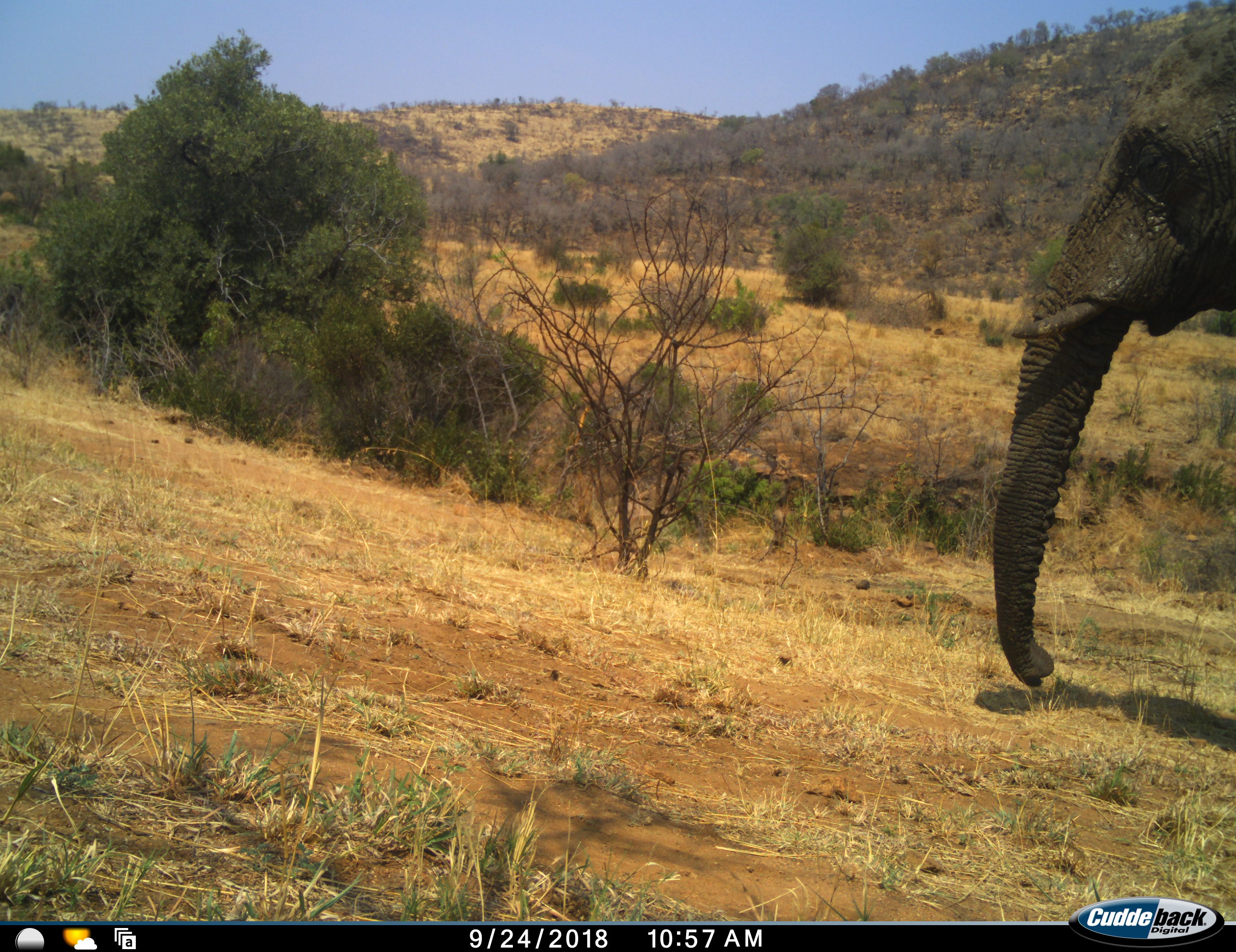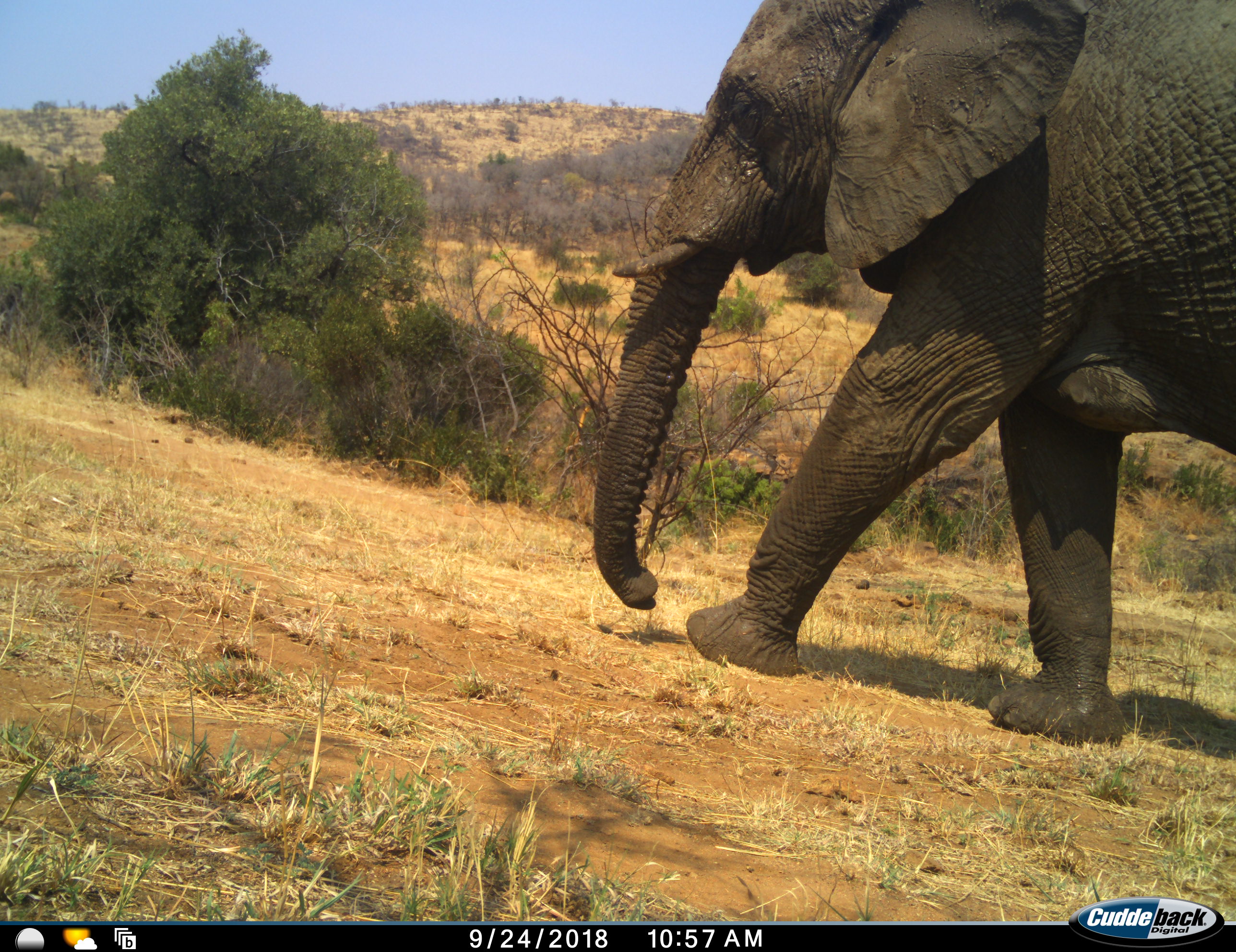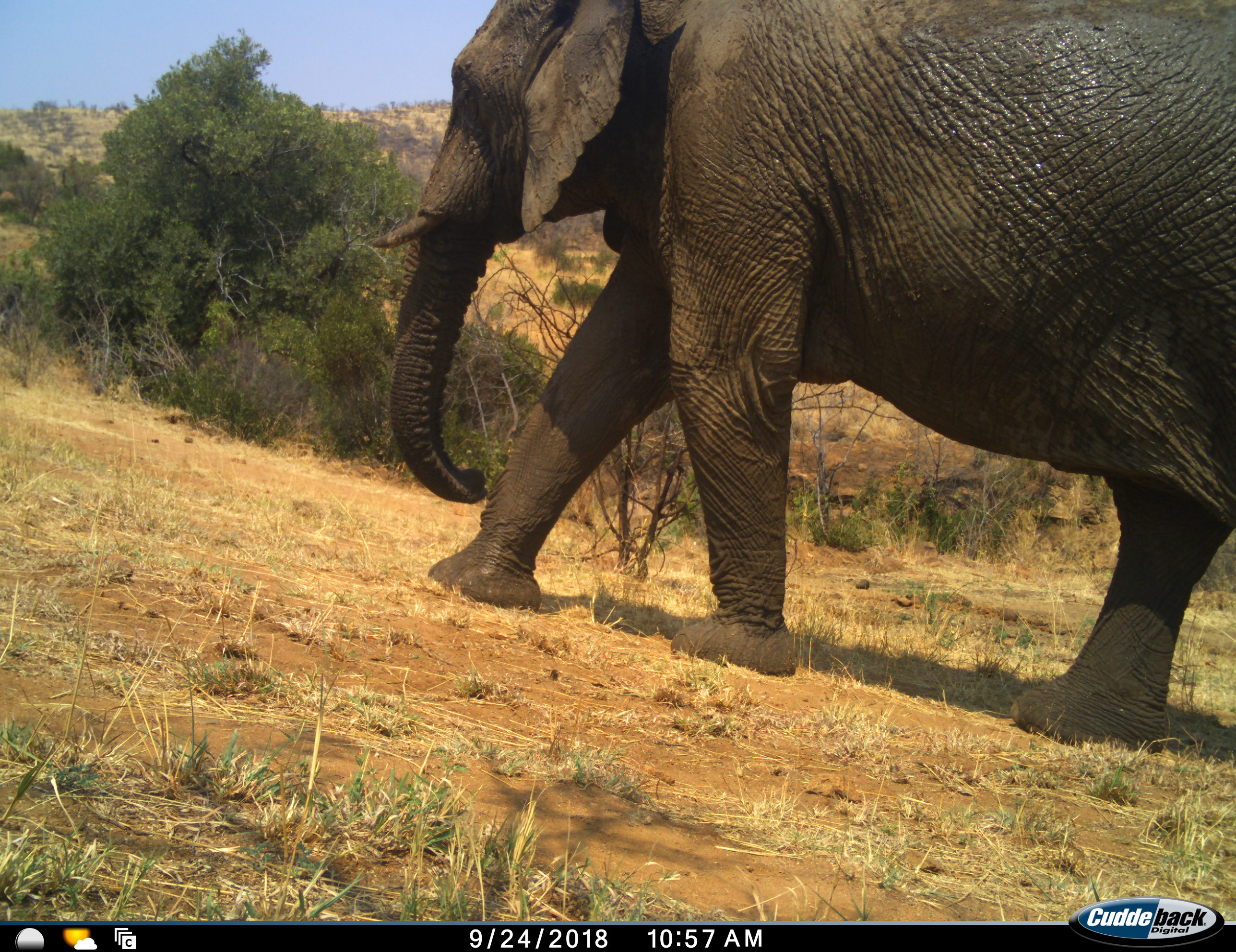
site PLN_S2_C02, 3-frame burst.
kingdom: Animalia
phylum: Chordata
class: Mammalia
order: Proboscidea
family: Elephantidae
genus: Loxodonta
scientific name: Loxodonta africana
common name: african bush elephant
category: elephant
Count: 1.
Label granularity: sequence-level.